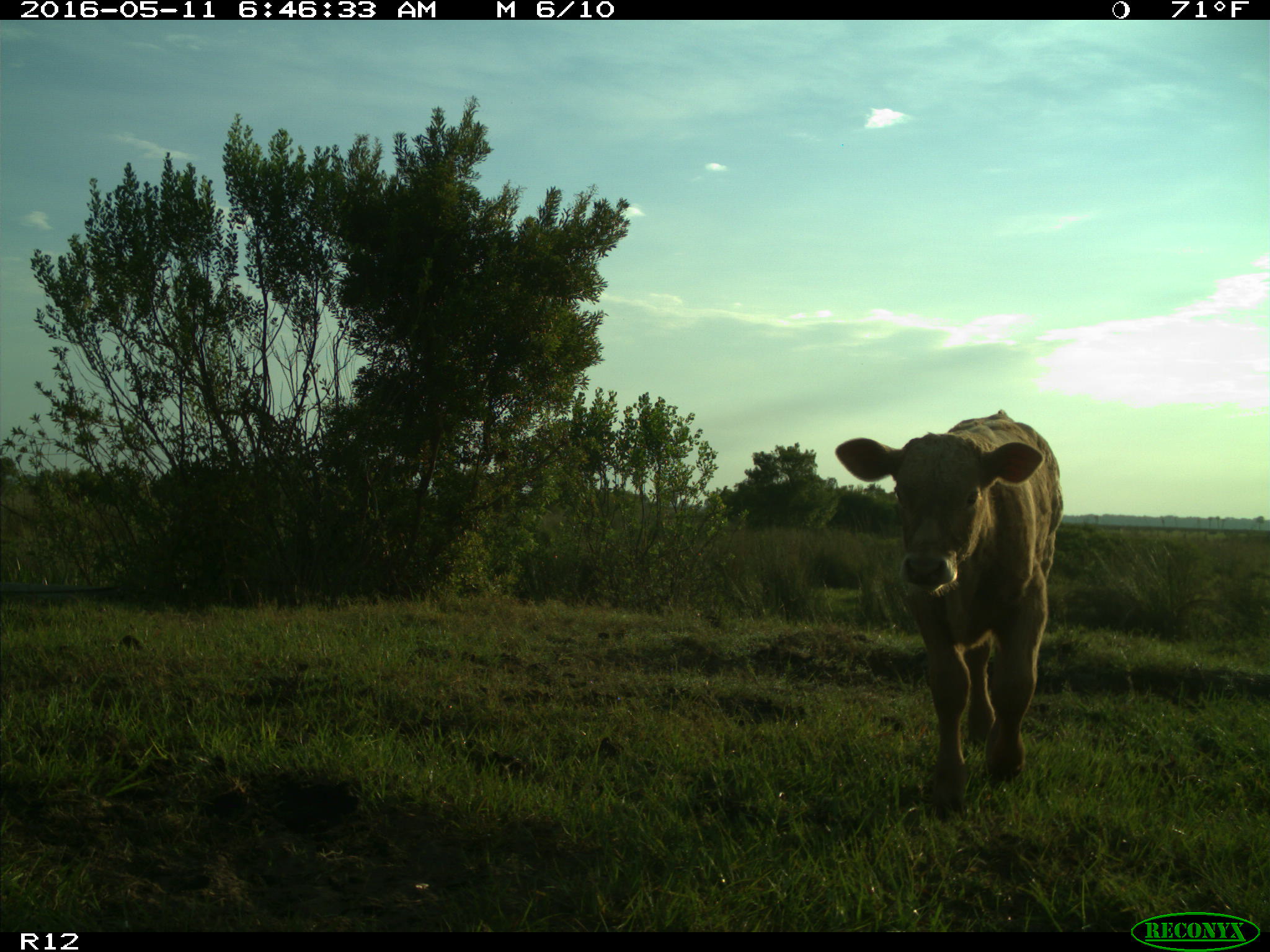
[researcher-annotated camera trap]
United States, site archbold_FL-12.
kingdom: Animalia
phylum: Chordata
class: Mammalia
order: Artiodactyla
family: Bovidae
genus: Bos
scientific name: Bos taurus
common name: domestic cow